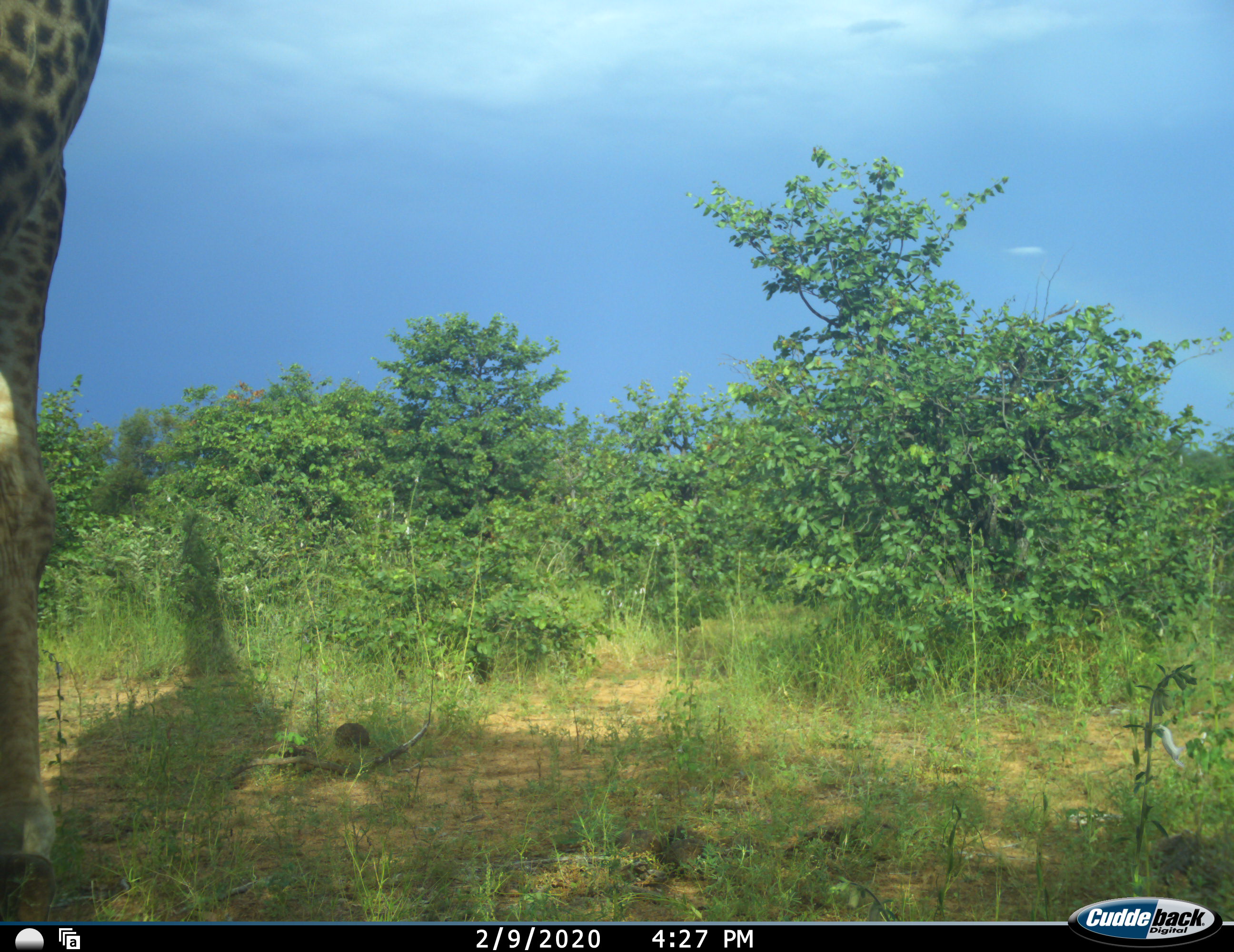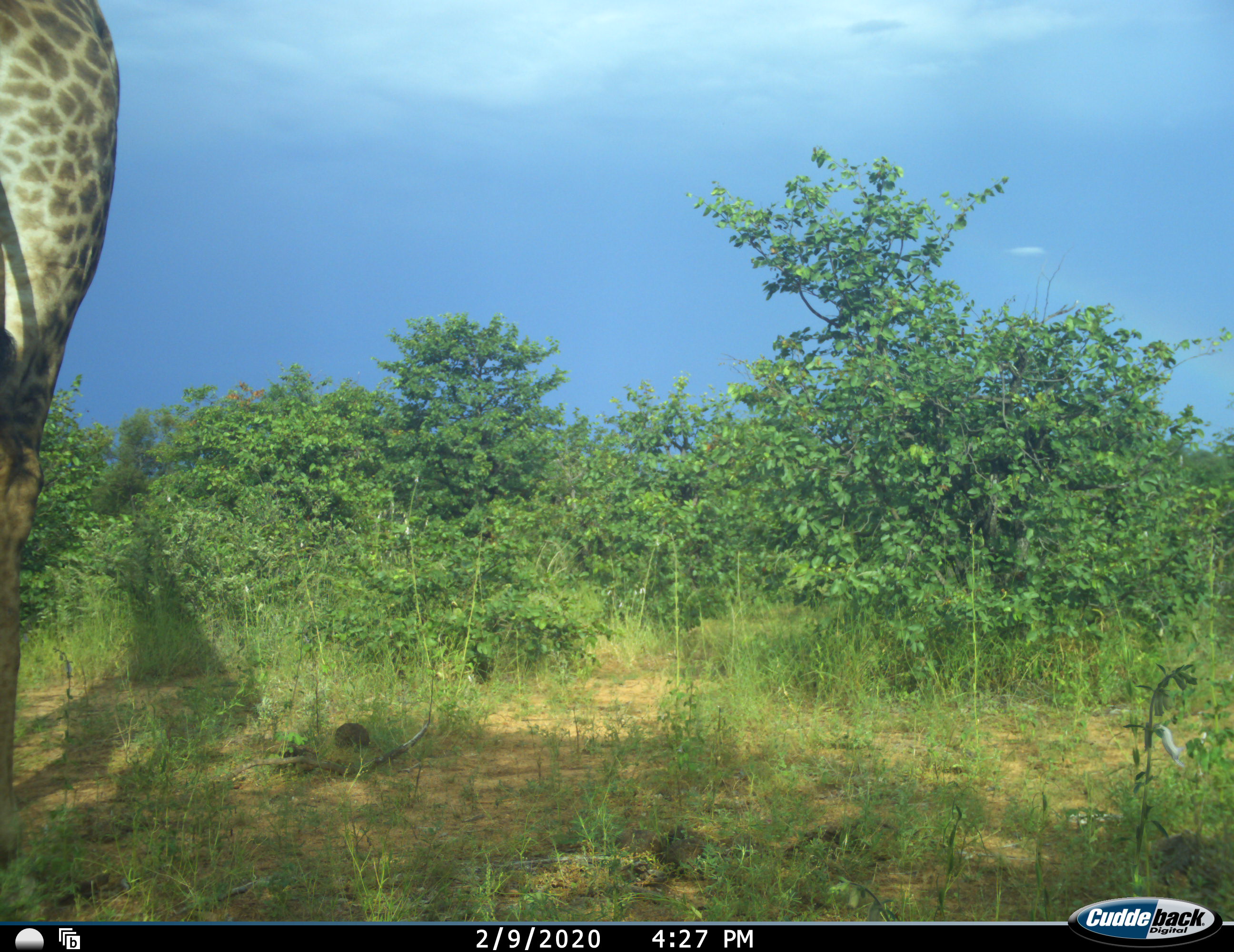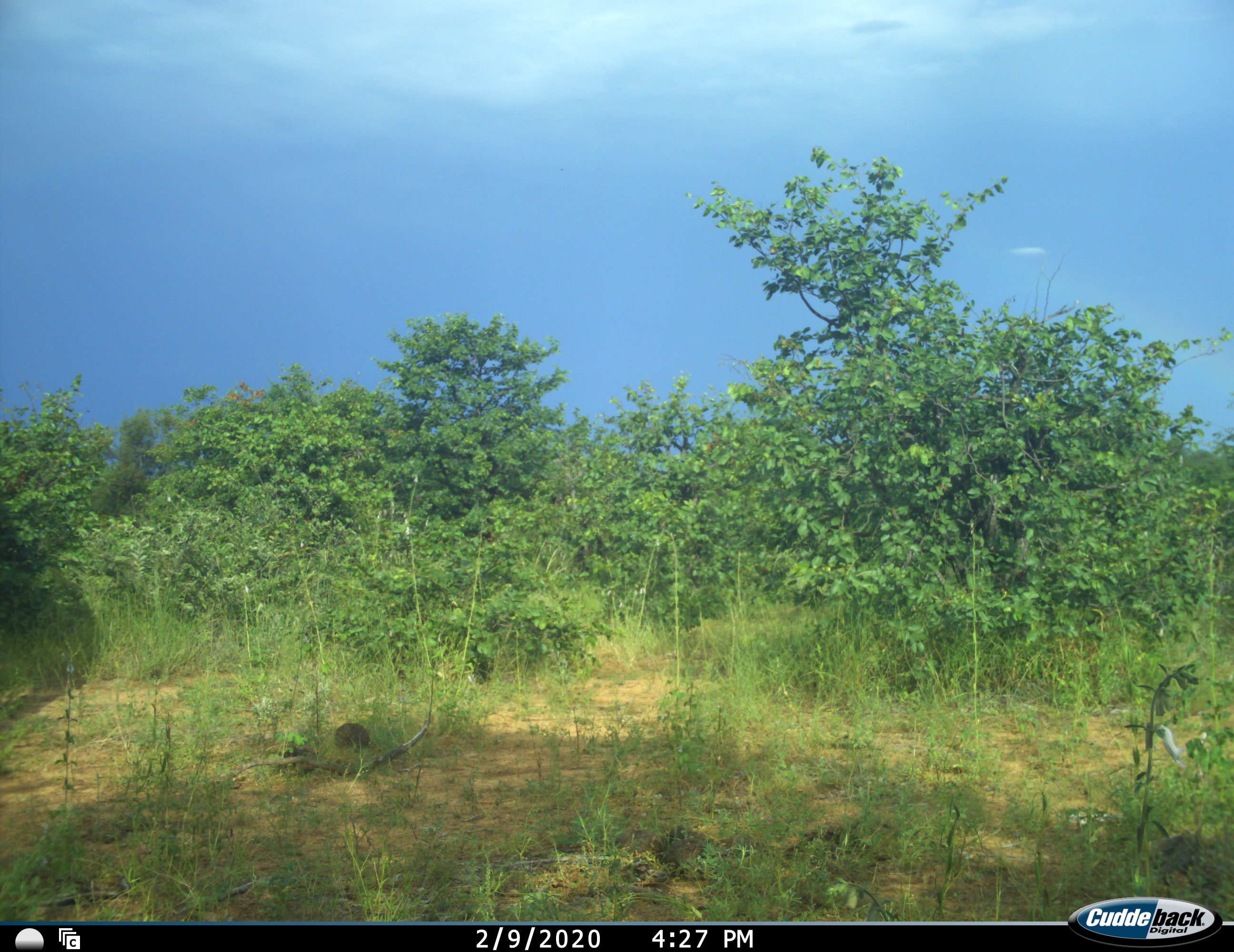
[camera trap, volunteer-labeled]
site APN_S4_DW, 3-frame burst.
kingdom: Animalia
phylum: Chordata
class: Mammalia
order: Artiodactyla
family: Giraffidae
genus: Giraffa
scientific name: Giraffa camelopardalis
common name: giraffe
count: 1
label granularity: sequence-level